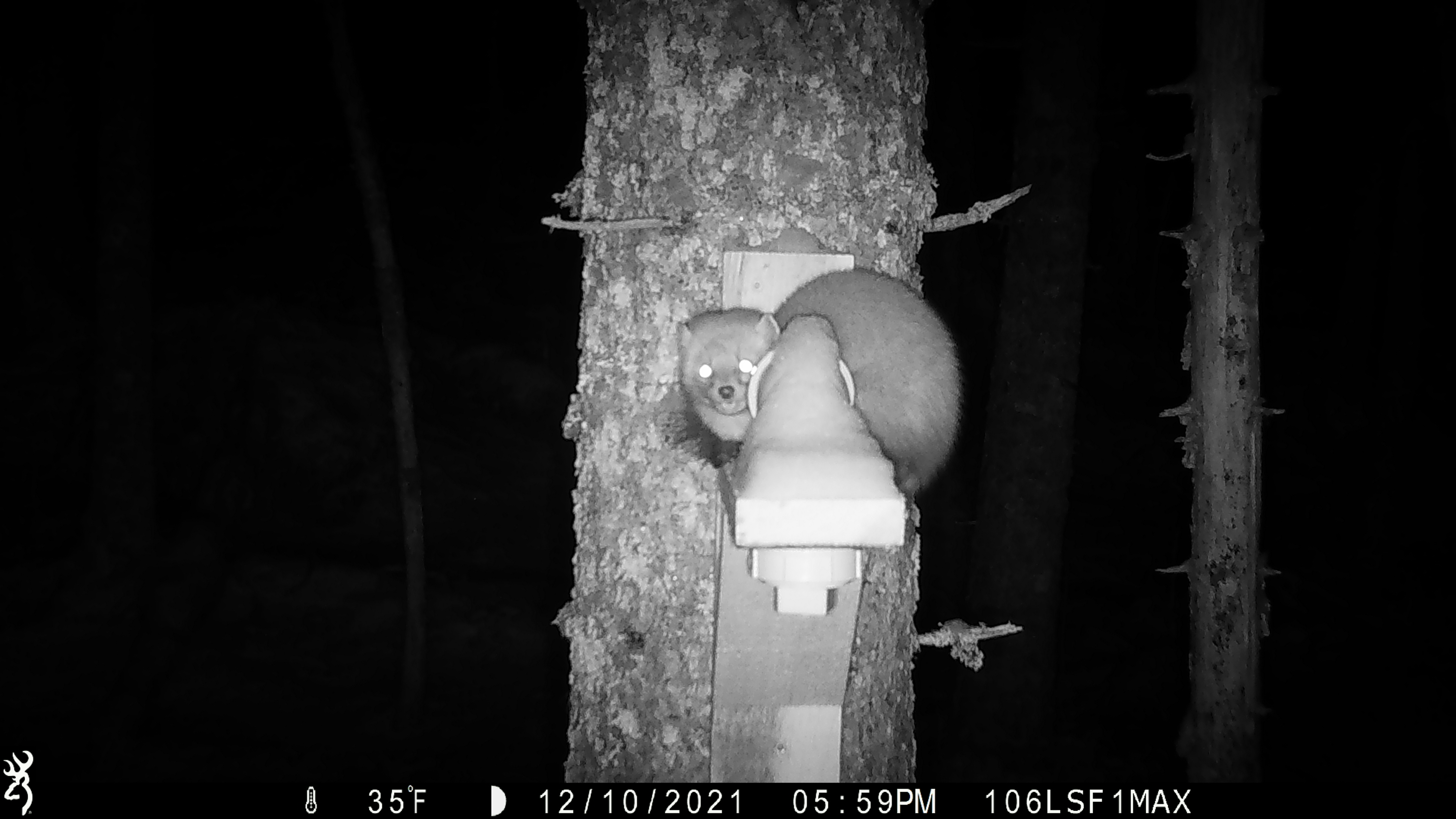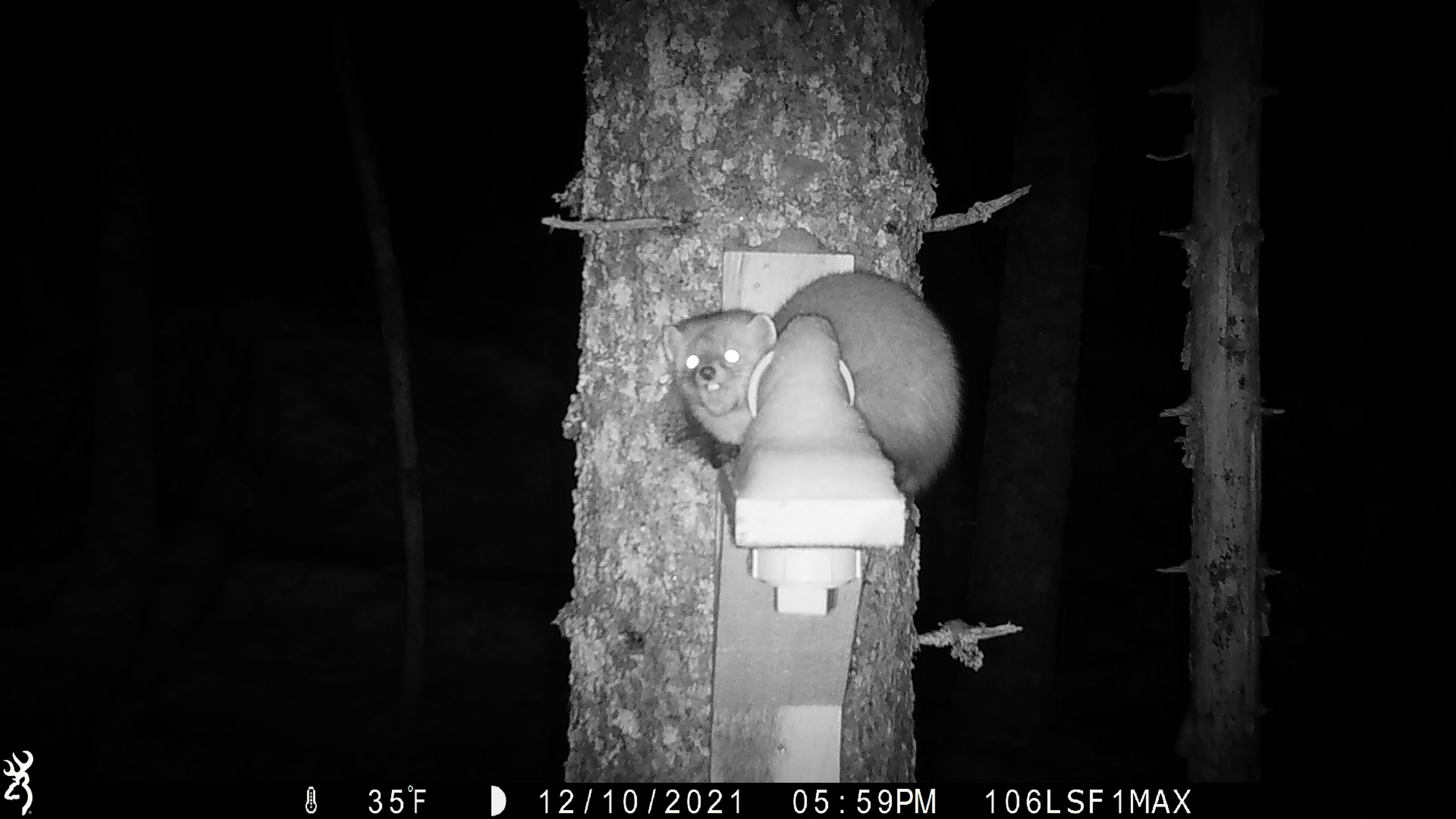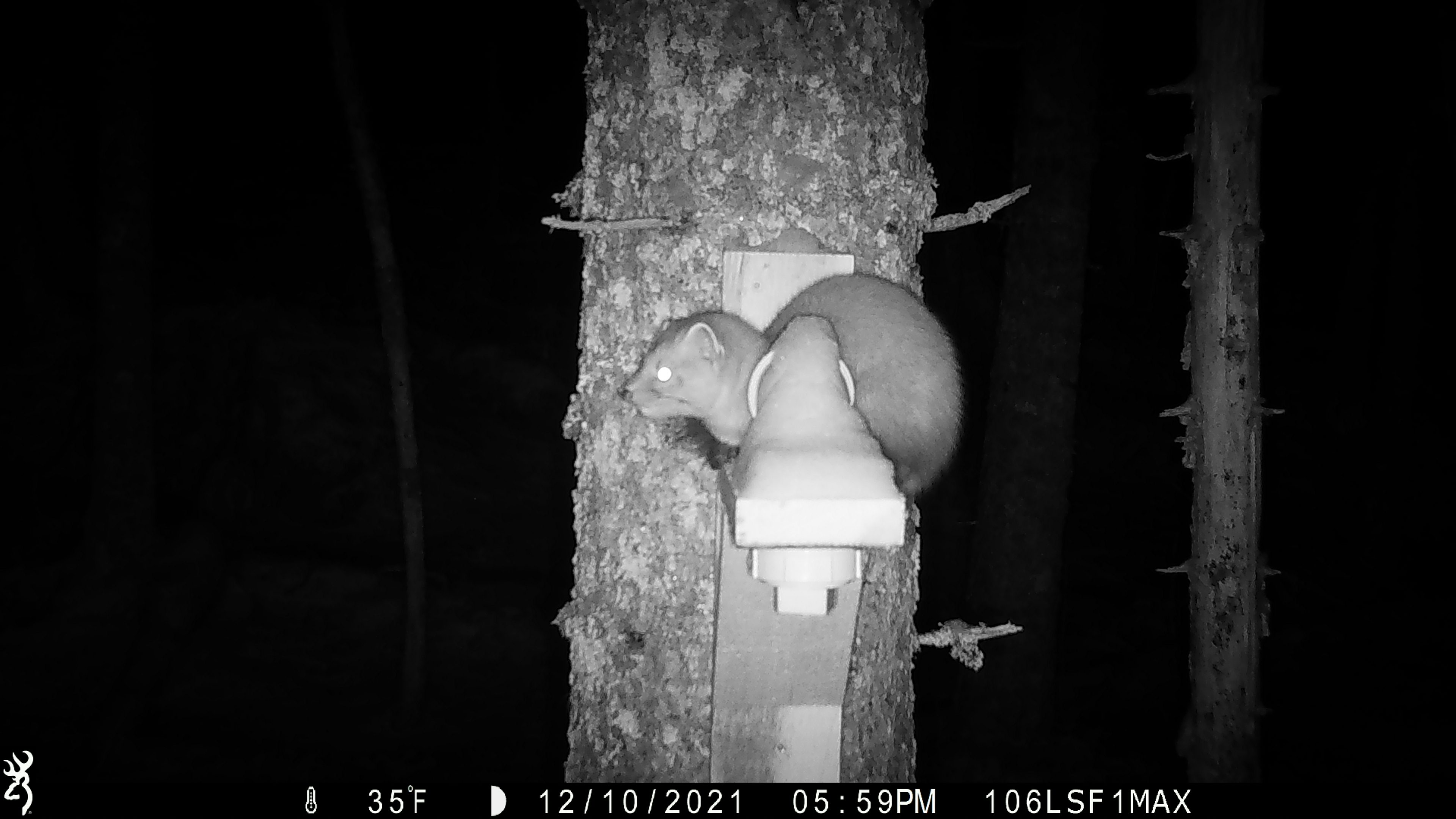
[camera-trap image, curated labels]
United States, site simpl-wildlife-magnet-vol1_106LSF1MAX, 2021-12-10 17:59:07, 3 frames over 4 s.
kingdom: Animalia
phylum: Chordata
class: Mammalia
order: Carnivora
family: Mustelidae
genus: Martes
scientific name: Martes americana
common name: american marten